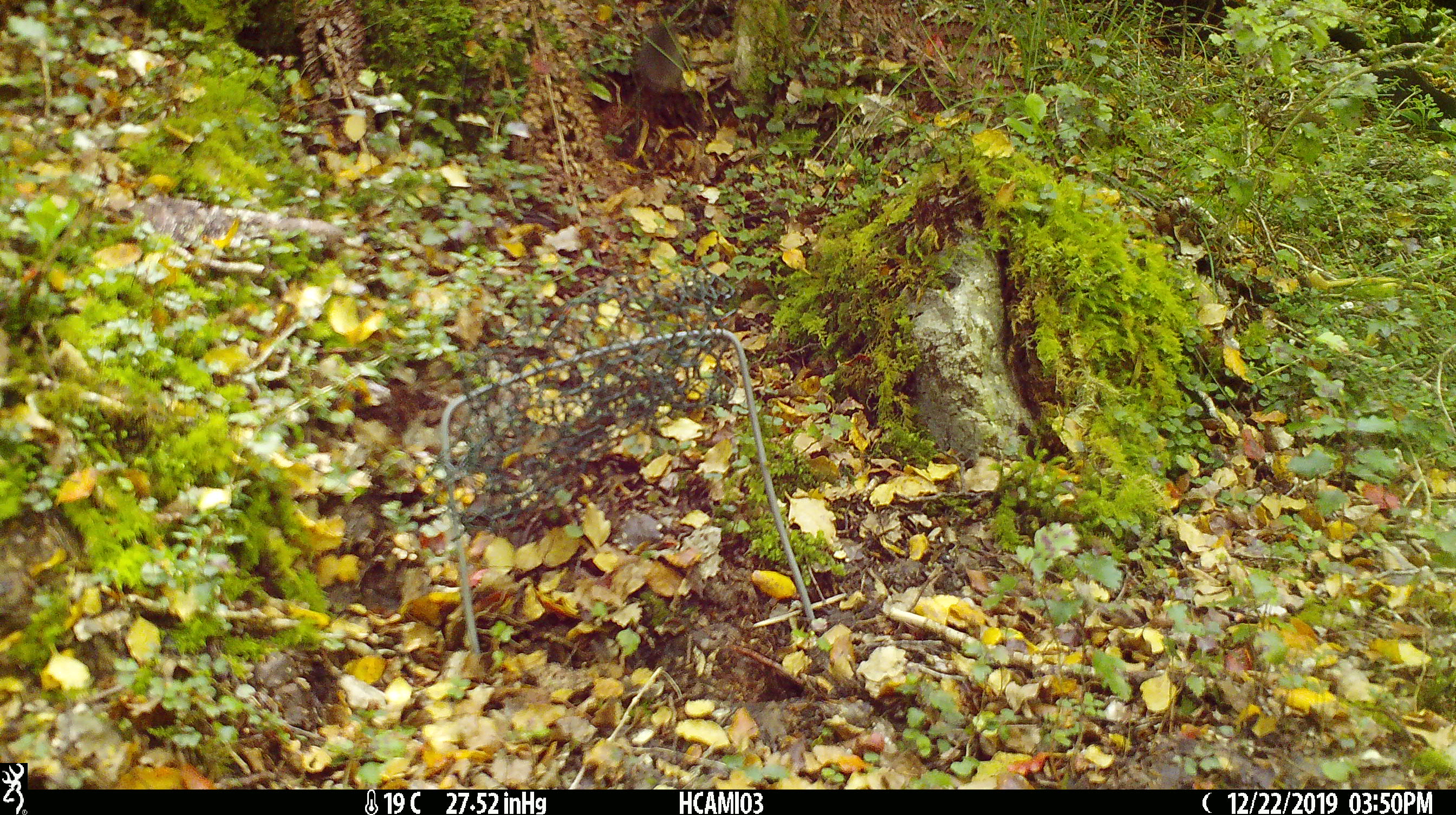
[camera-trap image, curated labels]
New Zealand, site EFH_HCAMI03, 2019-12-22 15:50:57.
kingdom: Animalia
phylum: Chordata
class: Mammalia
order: Rodentia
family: Muridae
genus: Mus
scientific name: Mus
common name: mouse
Mouse (Mus).